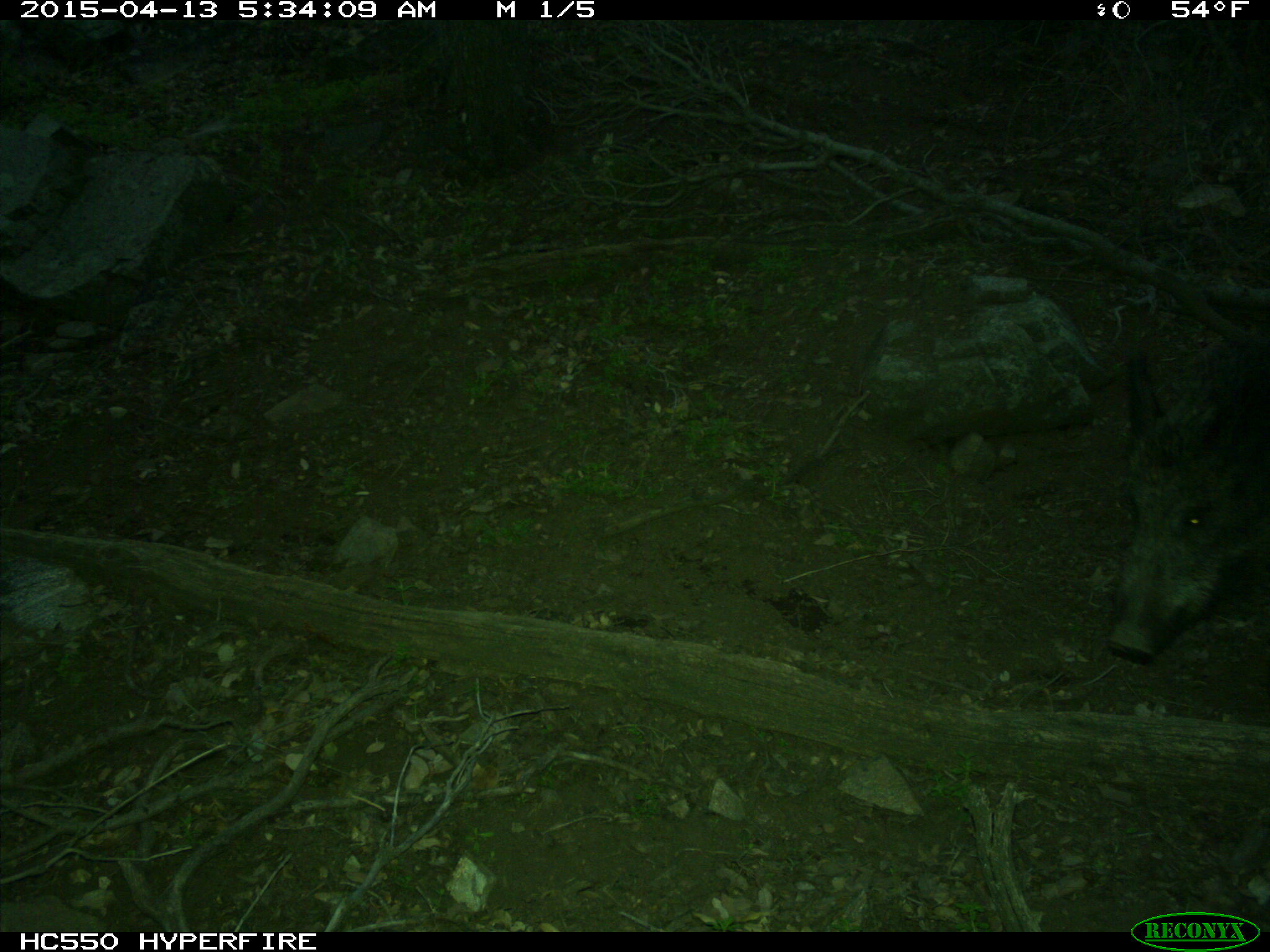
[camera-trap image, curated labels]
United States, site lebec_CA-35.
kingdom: Animalia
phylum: Chordata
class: Mammalia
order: Artiodactyla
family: Suidae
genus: Sus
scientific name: Sus scrofa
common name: wild boar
Sus scrofa (wild boar).